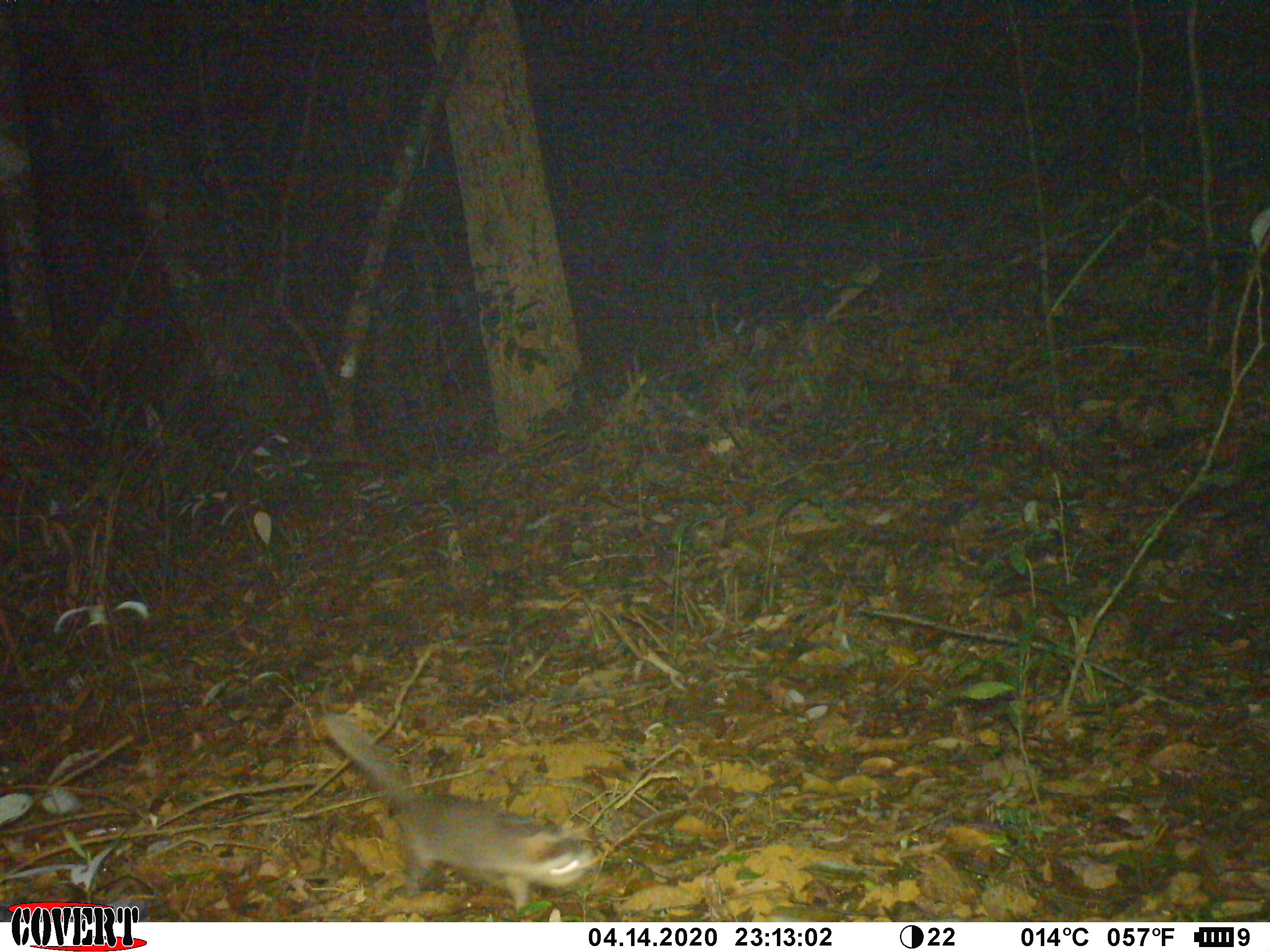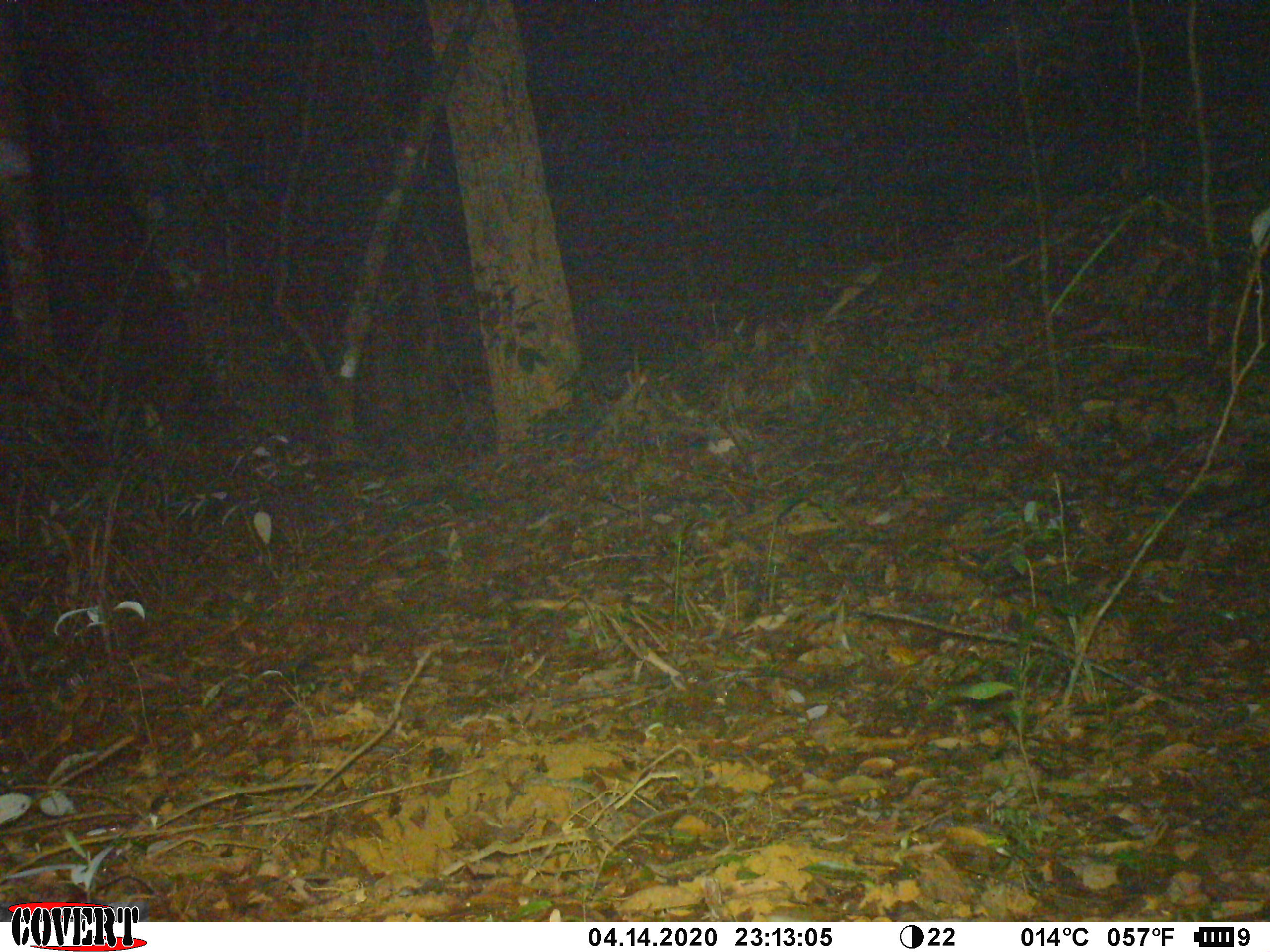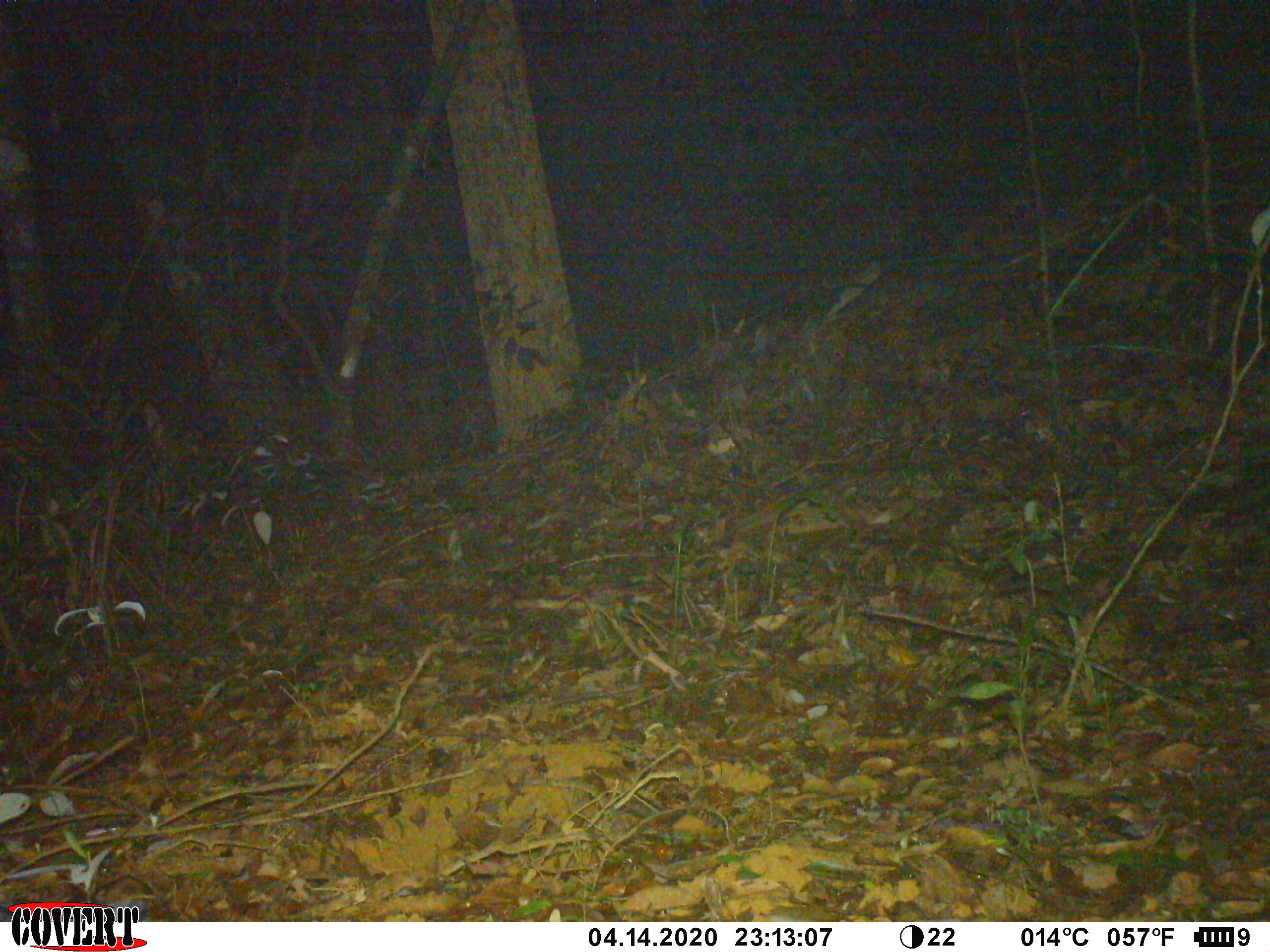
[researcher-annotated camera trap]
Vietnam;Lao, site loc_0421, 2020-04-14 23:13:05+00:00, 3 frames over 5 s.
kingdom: Animalia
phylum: Chordata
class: Mammalia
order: Carnivora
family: Mustelidae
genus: Melogale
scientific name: Melogale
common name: ferret badger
Ferret badger (Melogale). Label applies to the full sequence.